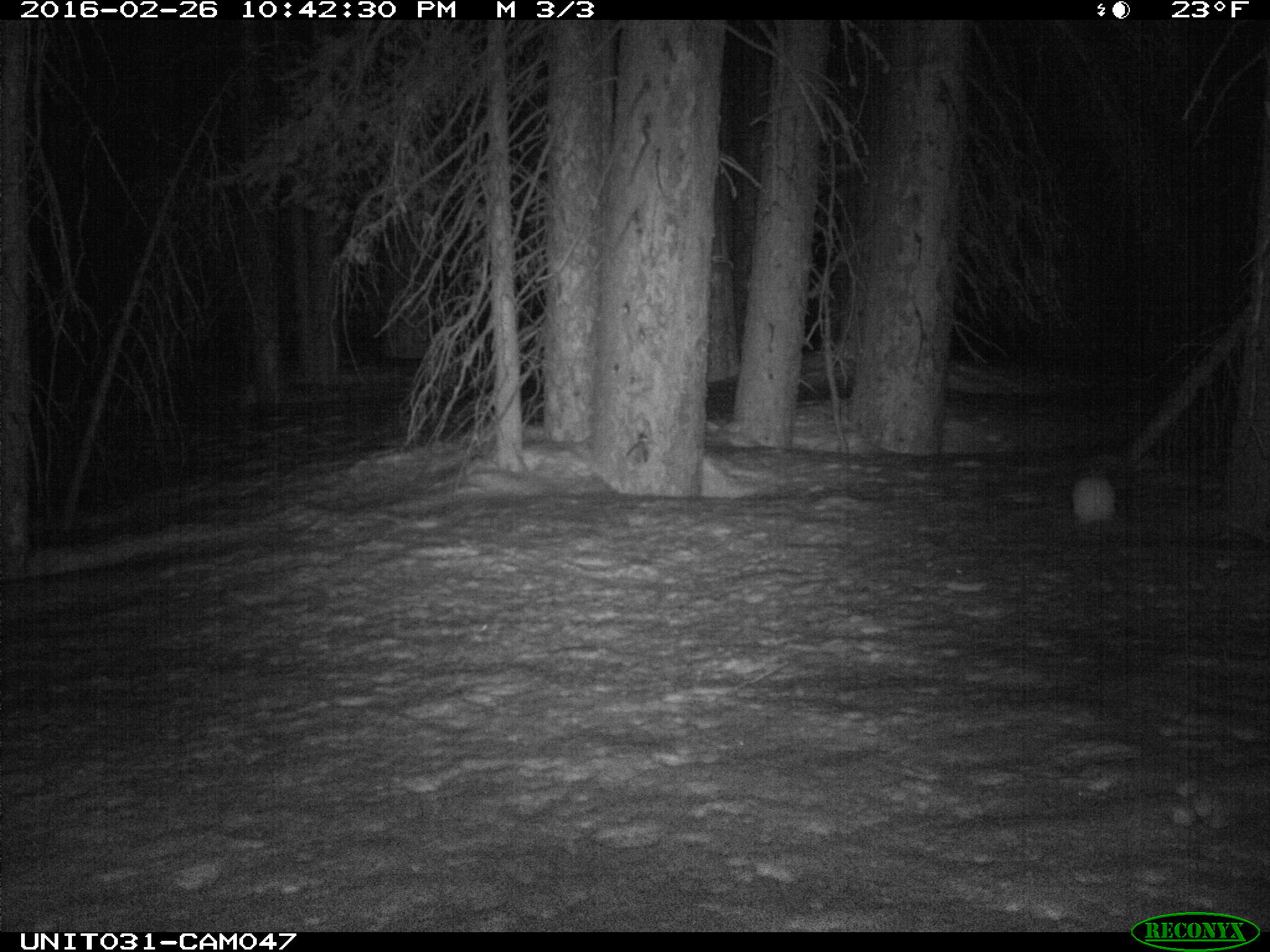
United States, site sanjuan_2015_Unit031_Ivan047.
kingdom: Animalia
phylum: Chordata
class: Mammalia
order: Lagomorpha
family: Leporidae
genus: Lepus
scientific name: Lepus americanus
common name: snowshoe hare